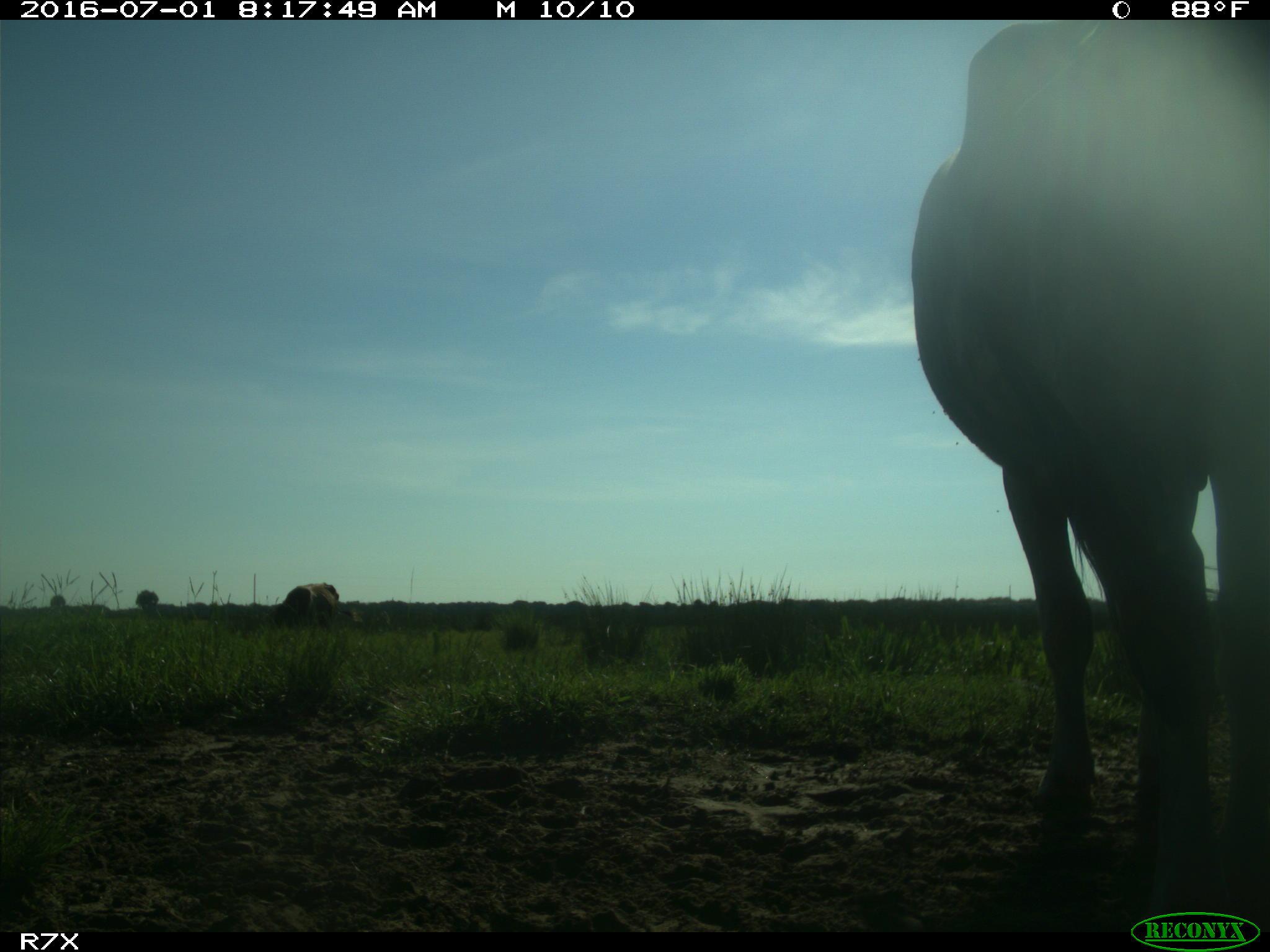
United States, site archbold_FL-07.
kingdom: Animalia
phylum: Chordata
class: Mammalia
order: Artiodactyla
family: Bovidae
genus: Bos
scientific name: Bos taurus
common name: domestic cow